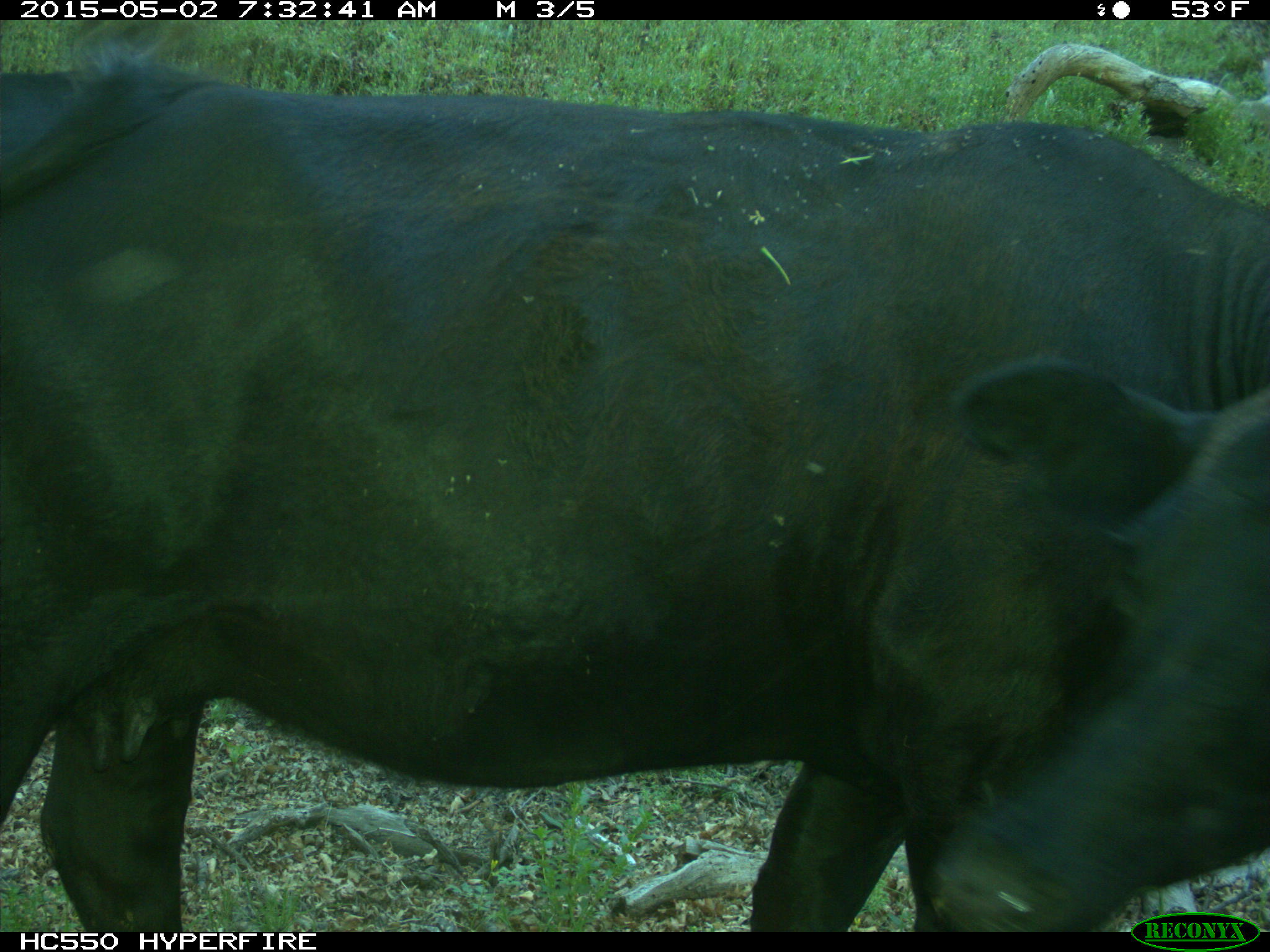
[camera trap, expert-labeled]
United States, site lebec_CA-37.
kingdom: Animalia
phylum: Chordata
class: Mammalia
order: Artiodactyla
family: Bovidae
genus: Bos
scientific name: Bos taurus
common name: domestic cow